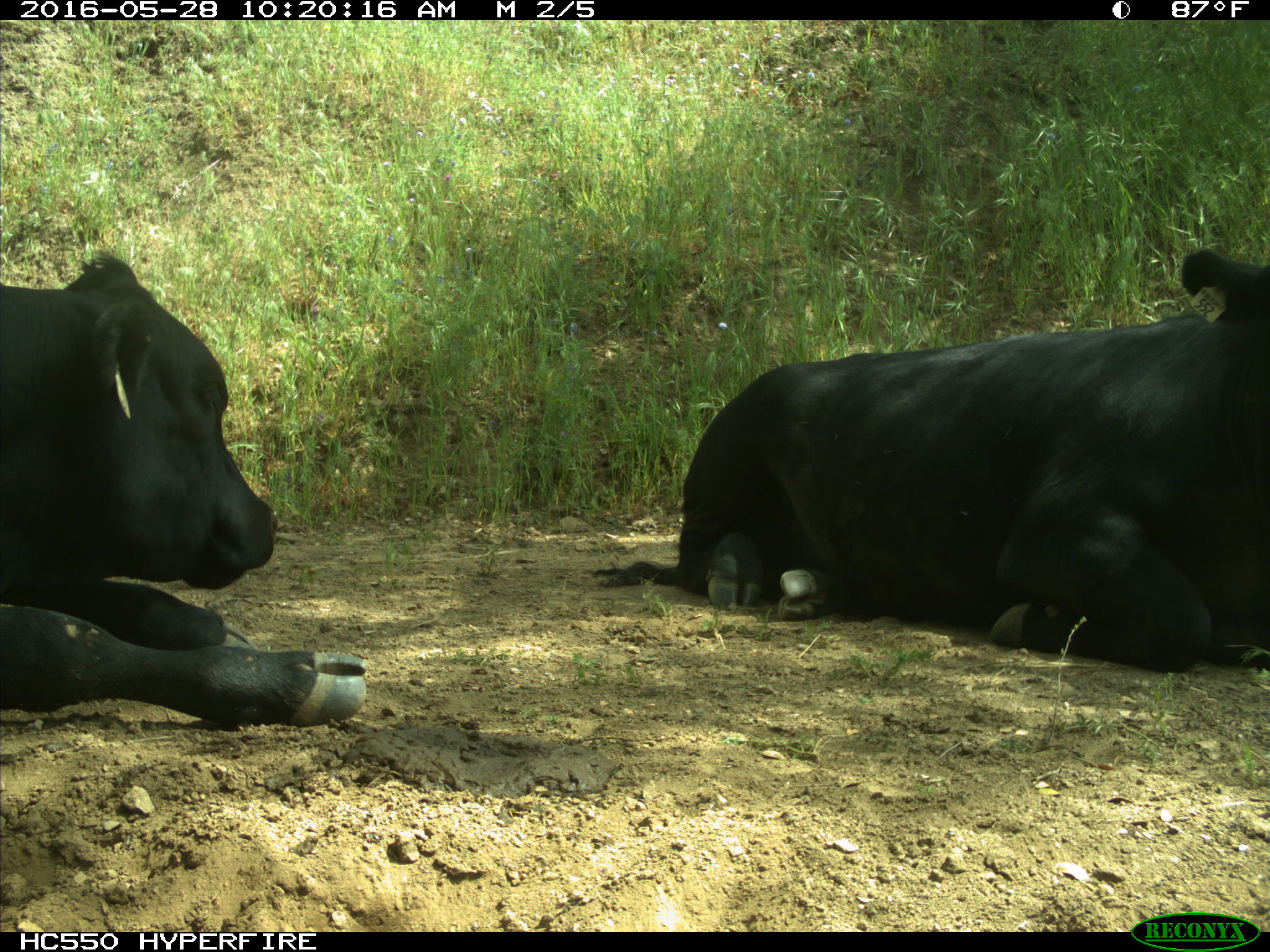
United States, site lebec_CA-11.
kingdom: Animalia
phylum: Chordata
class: Mammalia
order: Artiodactyla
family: Bovidae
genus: Bos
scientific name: Bos taurus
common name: domestic cow